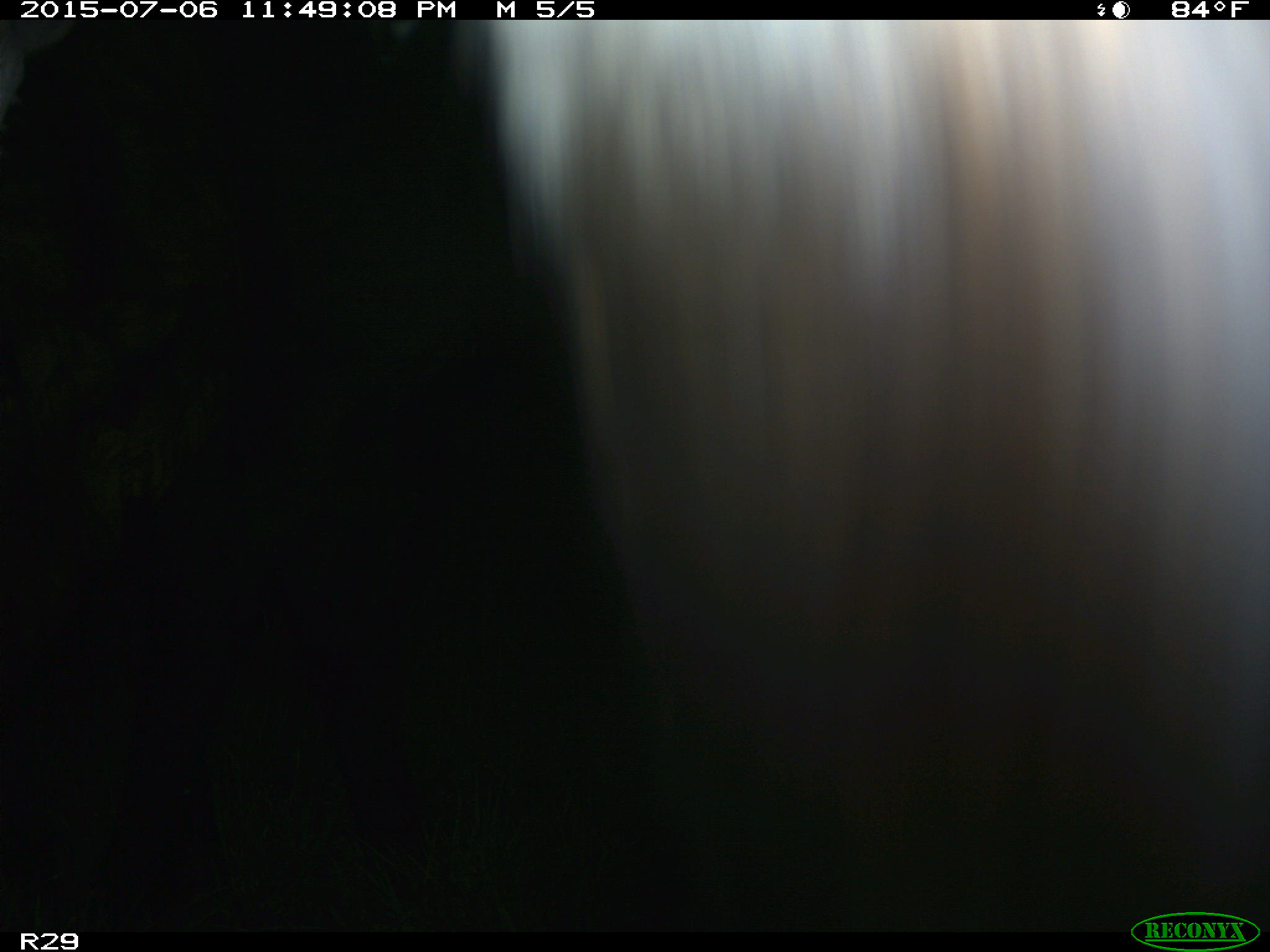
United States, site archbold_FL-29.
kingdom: Animalia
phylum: Chordata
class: Mammalia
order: Artiodactyla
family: Bovidae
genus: Bos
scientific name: Bos taurus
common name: domestic cow